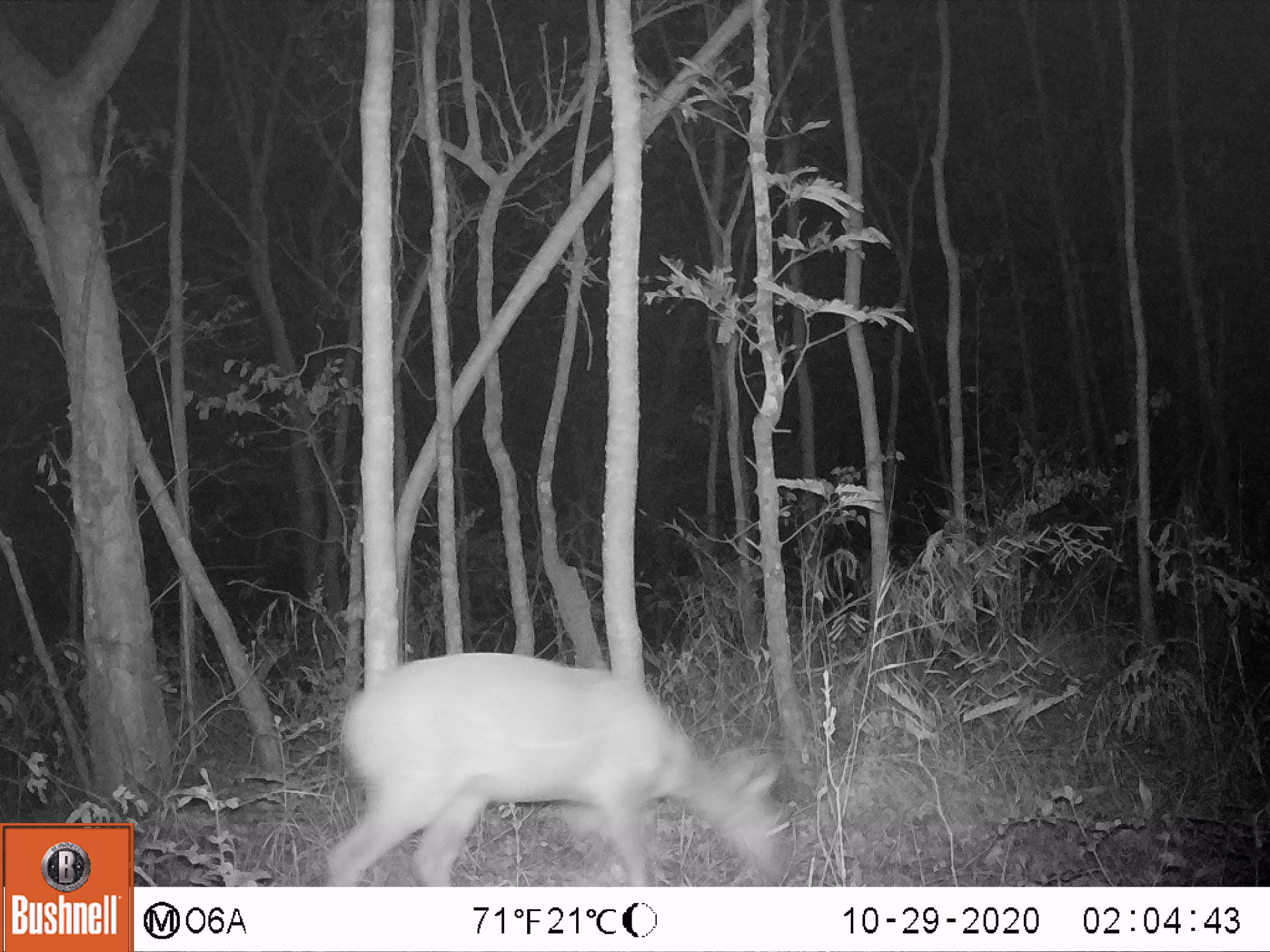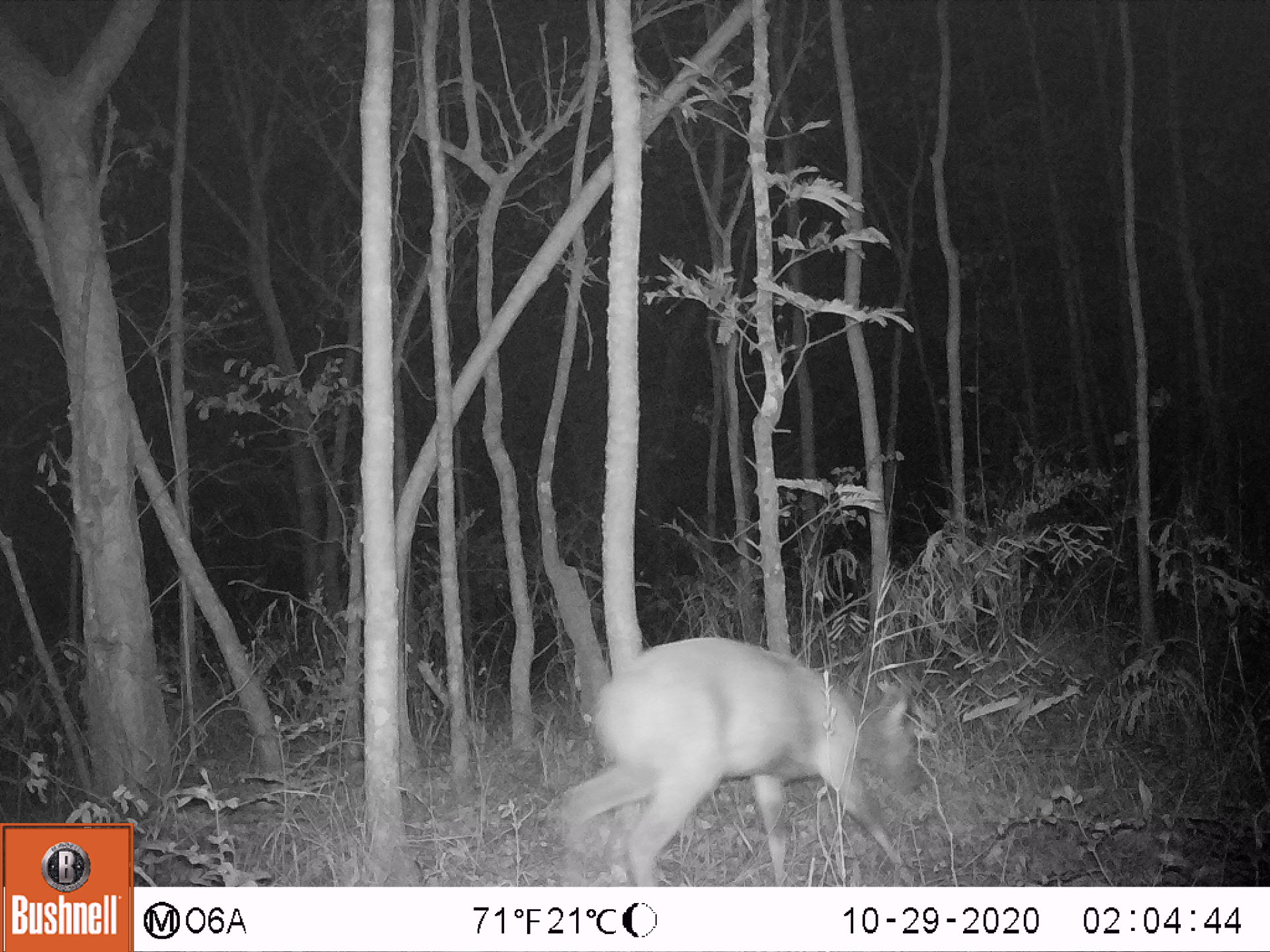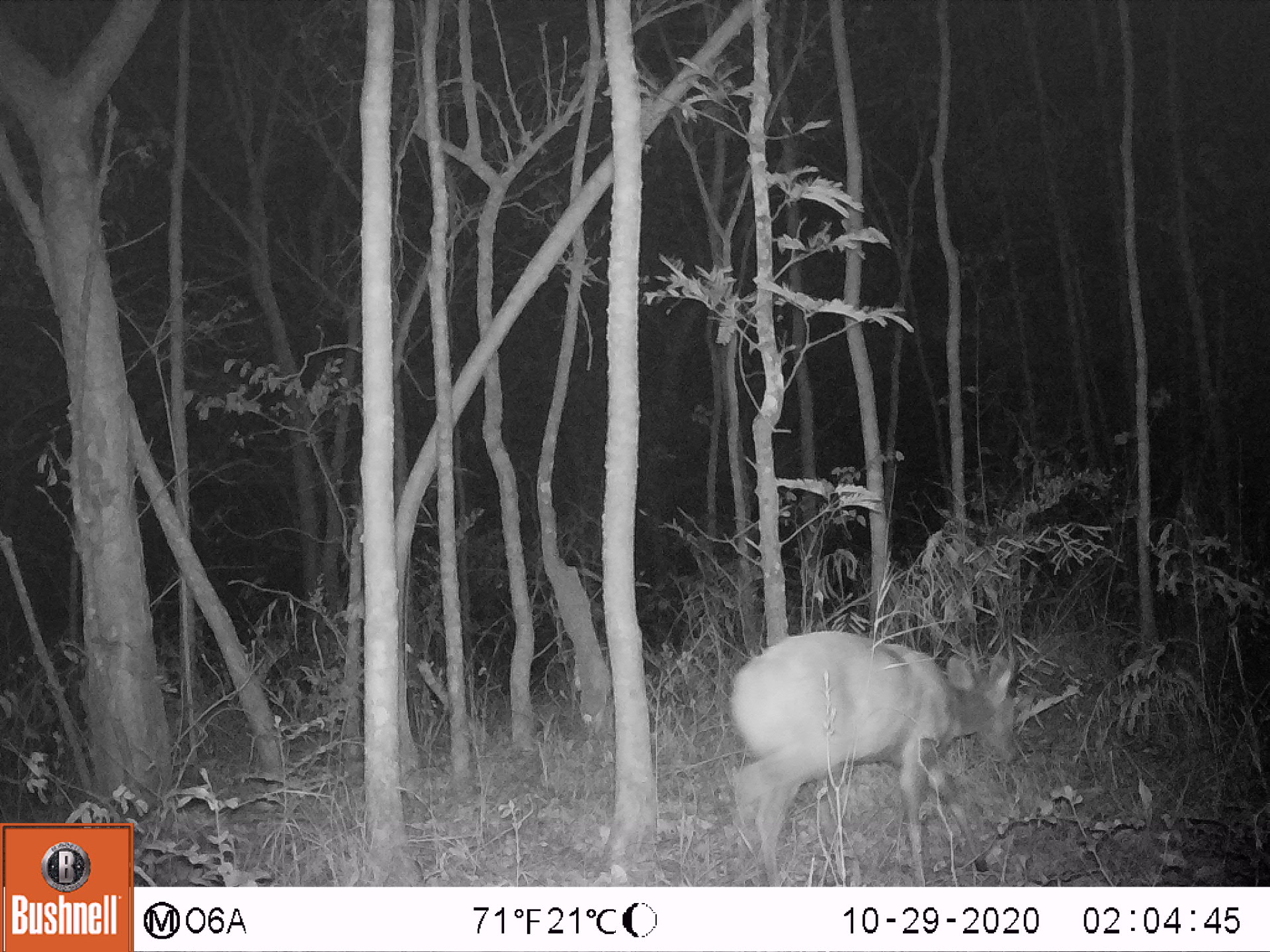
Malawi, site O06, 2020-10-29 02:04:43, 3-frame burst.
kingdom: Animalia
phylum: Chordata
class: Mammalia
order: Artiodactyla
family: Bovidae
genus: Tragelaphus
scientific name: Tragelaphus sylvaticus sylvaticus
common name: cape bushbuck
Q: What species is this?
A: Cape bushbuck (Tragelaphus sylvaticus sylvaticus).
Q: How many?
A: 1.